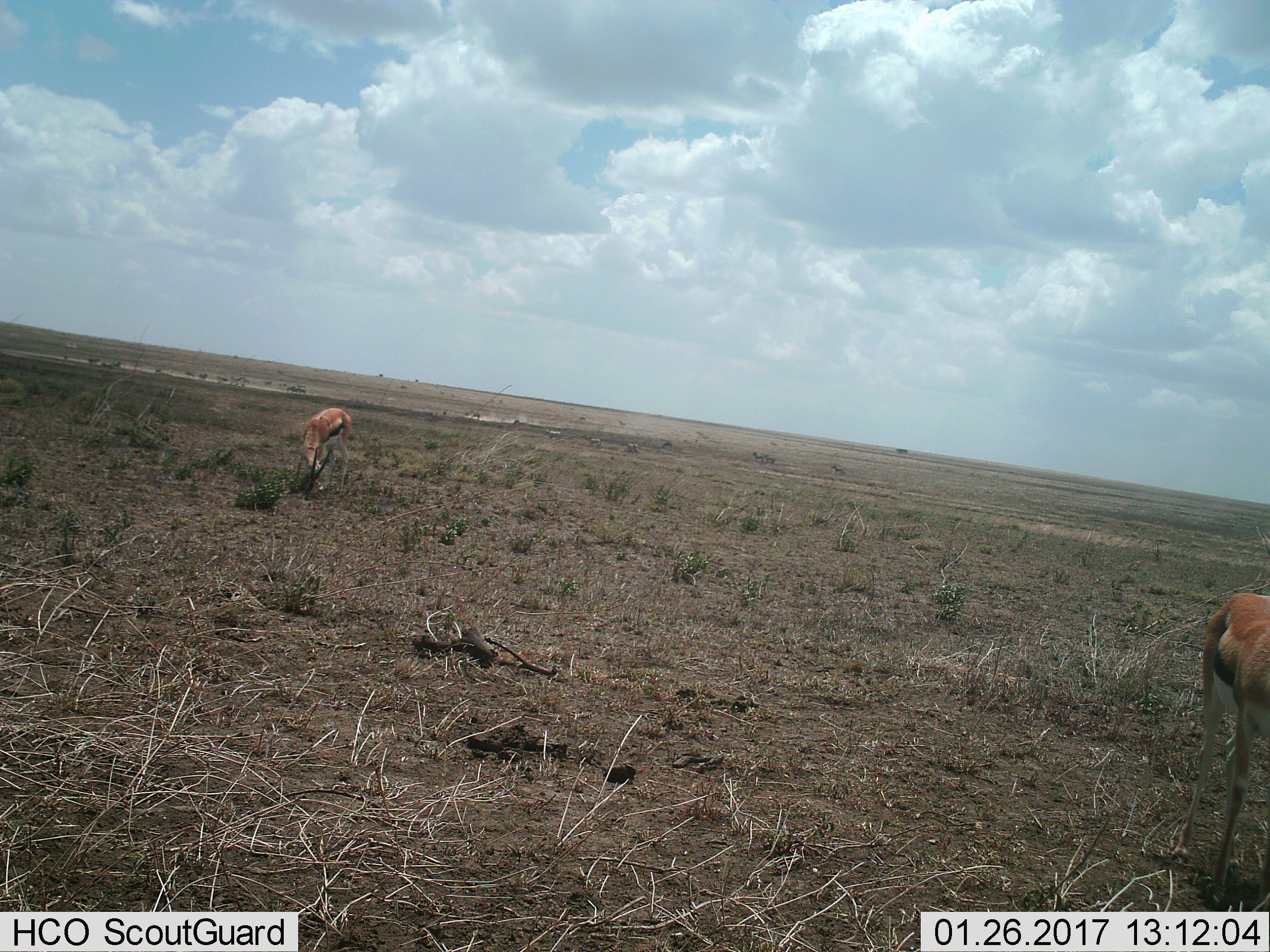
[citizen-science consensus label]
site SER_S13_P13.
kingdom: Animalia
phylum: Chordata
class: Mammalia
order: Artiodactyla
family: Bovidae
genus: Eudorcas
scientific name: Eudorcas thomsonii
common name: thomson's gazelle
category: gazellethomsons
Gazellethomsons (thomson's gazelle) (Eudorcas thomsonii), count 2. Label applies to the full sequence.